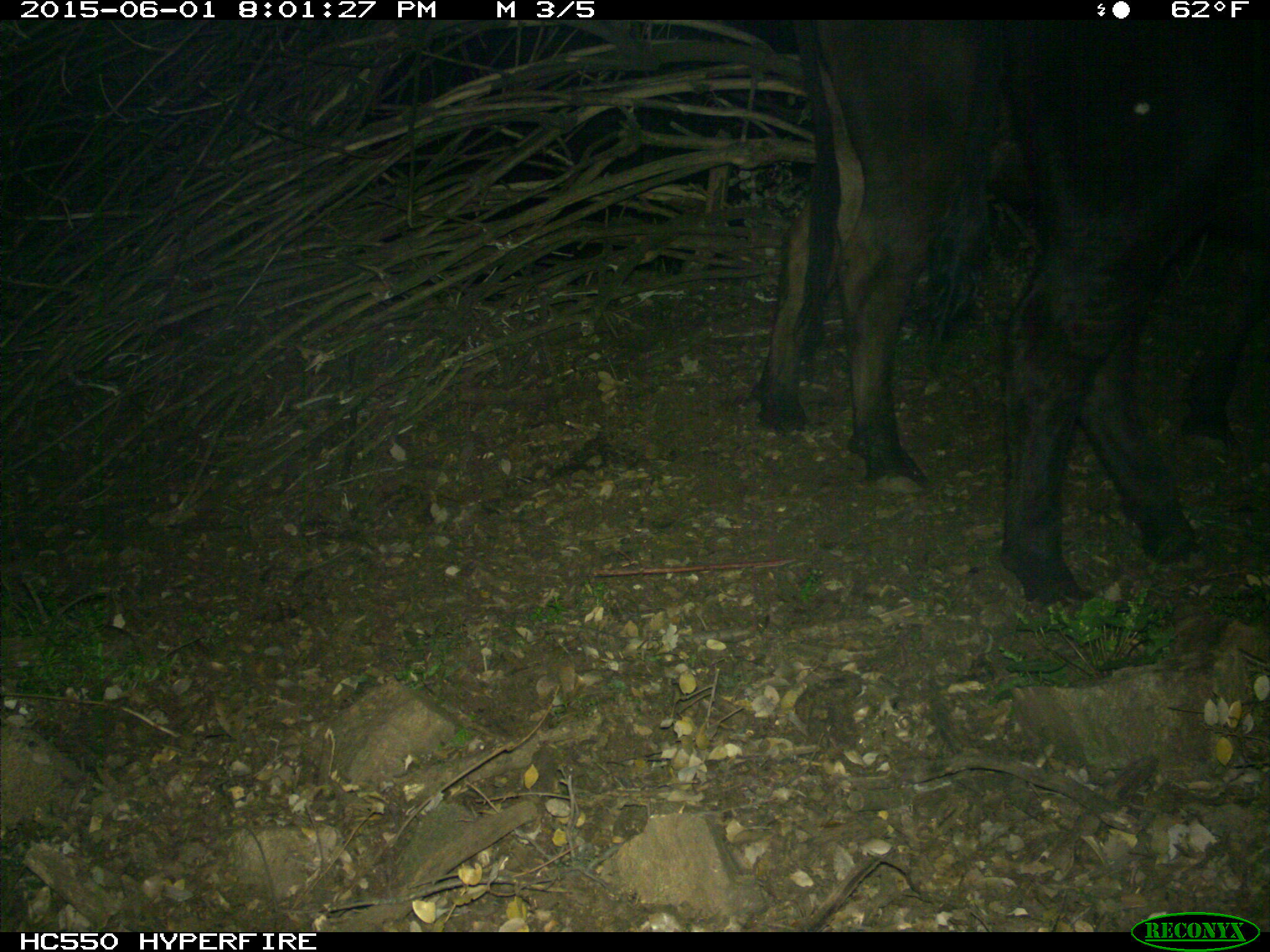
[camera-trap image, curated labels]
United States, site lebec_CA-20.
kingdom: Animalia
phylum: Chordata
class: Mammalia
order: Artiodactyla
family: Bovidae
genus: Bos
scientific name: Bos taurus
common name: domestic cow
Bos taurus (domestic cow).